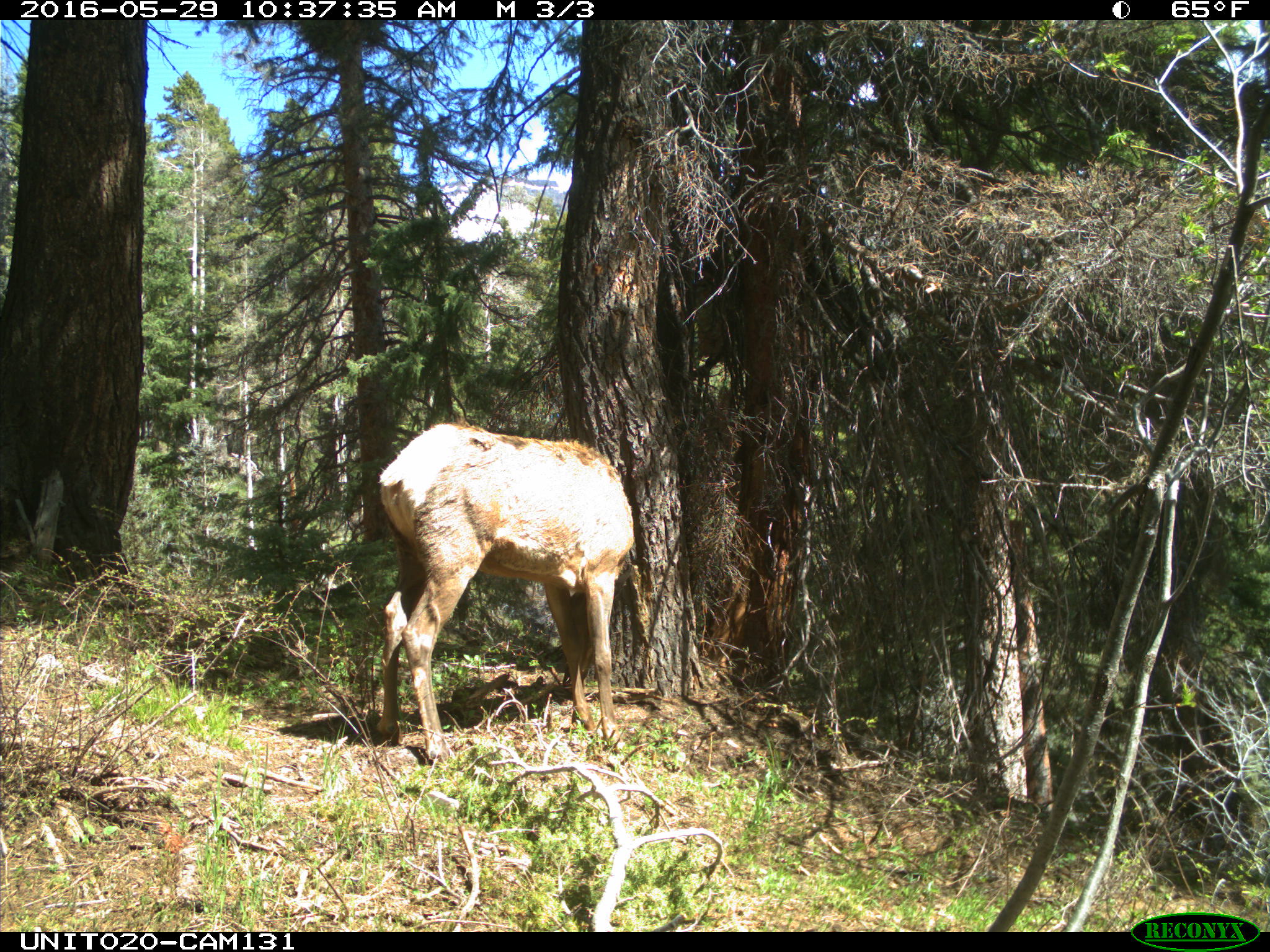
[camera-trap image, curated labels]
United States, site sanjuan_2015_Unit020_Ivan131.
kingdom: Animalia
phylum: Chordata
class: Mammalia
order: Artiodactyla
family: Cervidae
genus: Cervus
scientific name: Cervus elaphus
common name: red deer